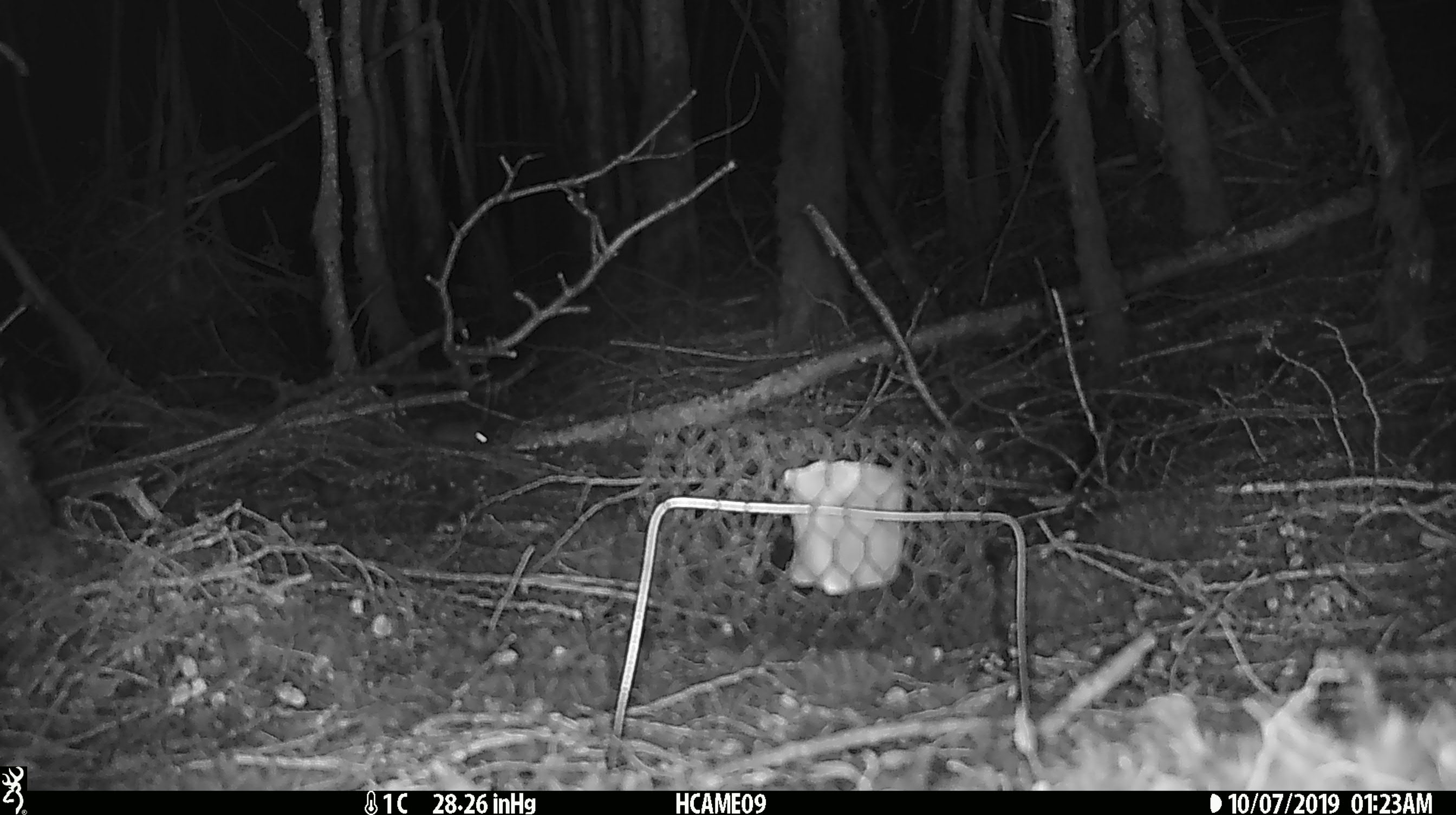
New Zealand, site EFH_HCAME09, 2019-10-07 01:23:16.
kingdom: Animalia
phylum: Chordata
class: Mammalia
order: Rodentia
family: Muridae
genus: Mus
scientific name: Mus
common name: mouse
Mouse (Mus).